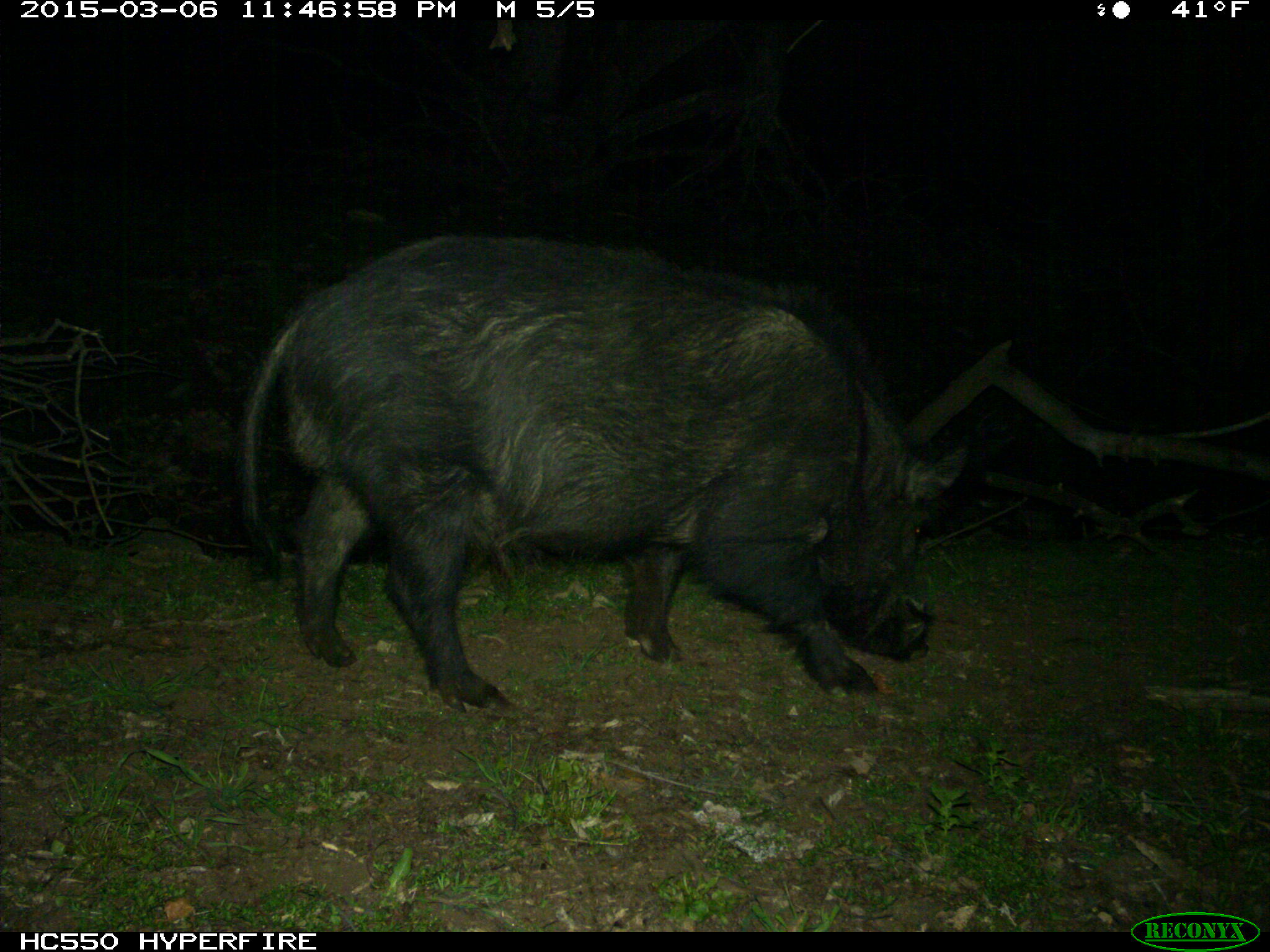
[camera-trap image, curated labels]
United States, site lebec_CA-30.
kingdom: Animalia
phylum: Chordata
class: Mammalia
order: Artiodactyla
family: Suidae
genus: Sus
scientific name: Sus scrofa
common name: wild boar